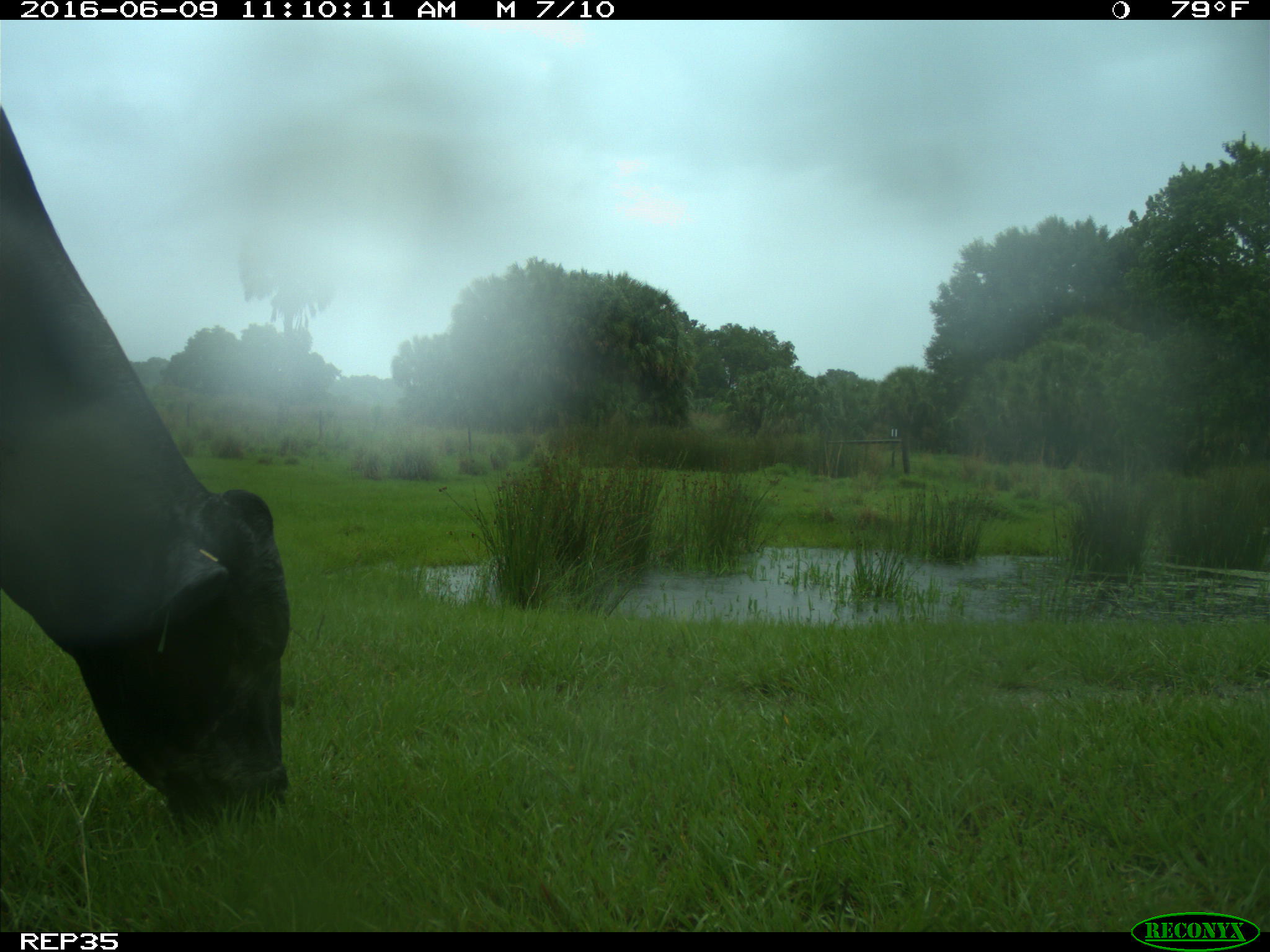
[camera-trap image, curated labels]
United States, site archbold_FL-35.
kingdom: Animalia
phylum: Chordata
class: Mammalia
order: Artiodactyla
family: Bovidae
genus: Bos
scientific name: Bos taurus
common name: domestic cow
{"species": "Bos taurus (domestic cow)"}